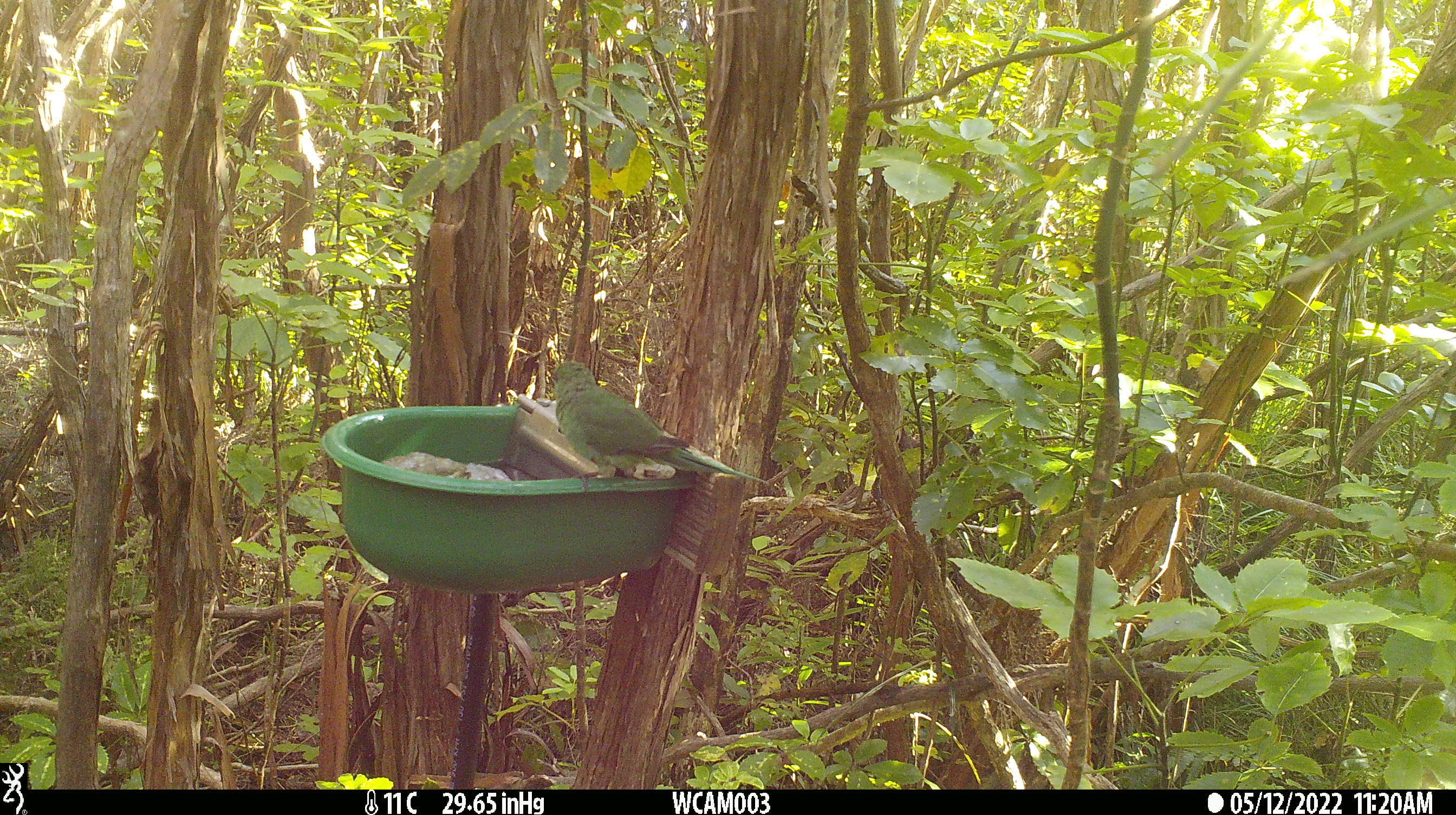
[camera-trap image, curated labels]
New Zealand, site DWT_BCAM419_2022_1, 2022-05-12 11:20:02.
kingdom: Animalia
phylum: Chordata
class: Aves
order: Psittaciformes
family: Psittaculidae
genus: Cyanoramphus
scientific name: Cyanoramphus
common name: parakeet